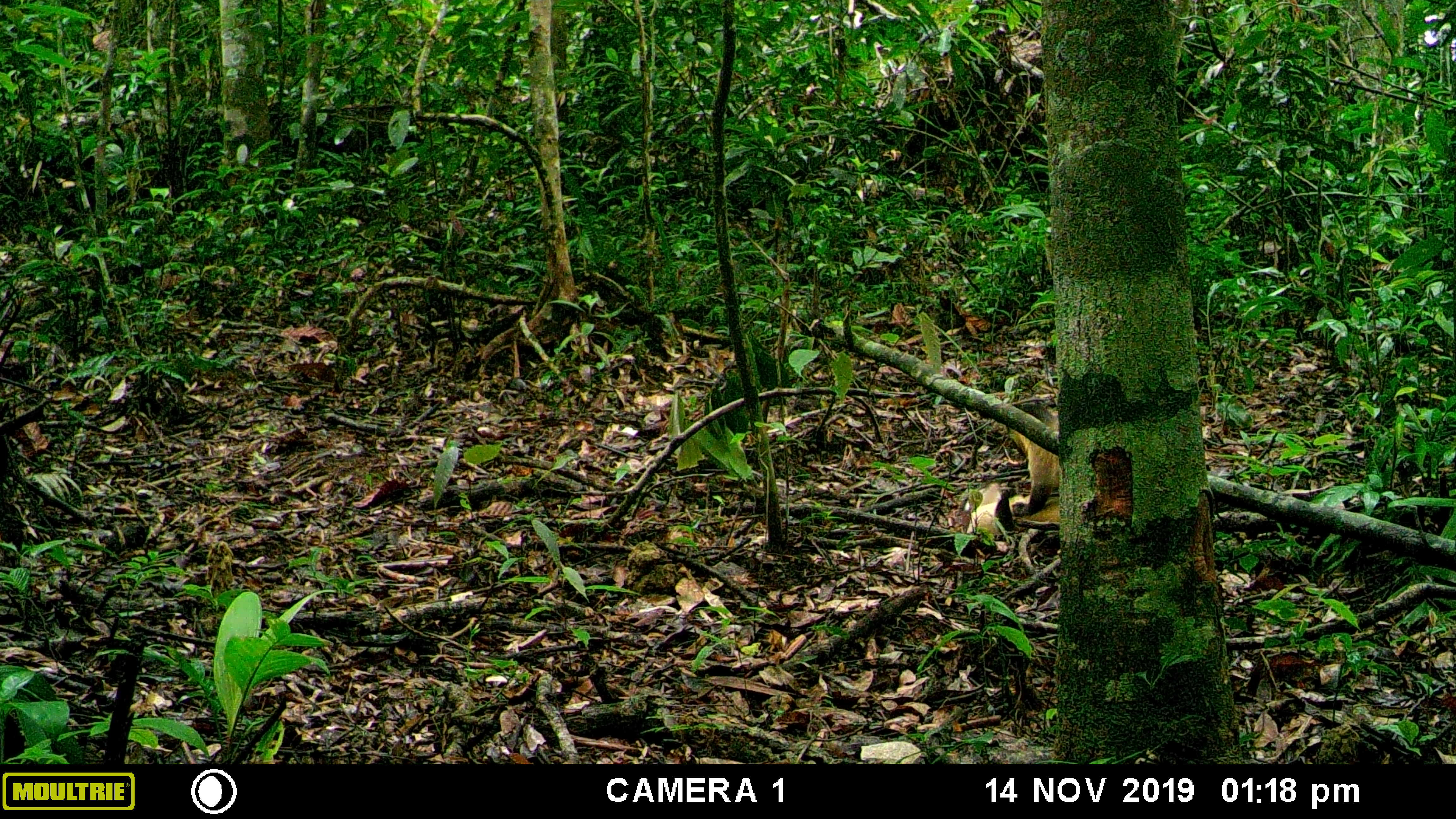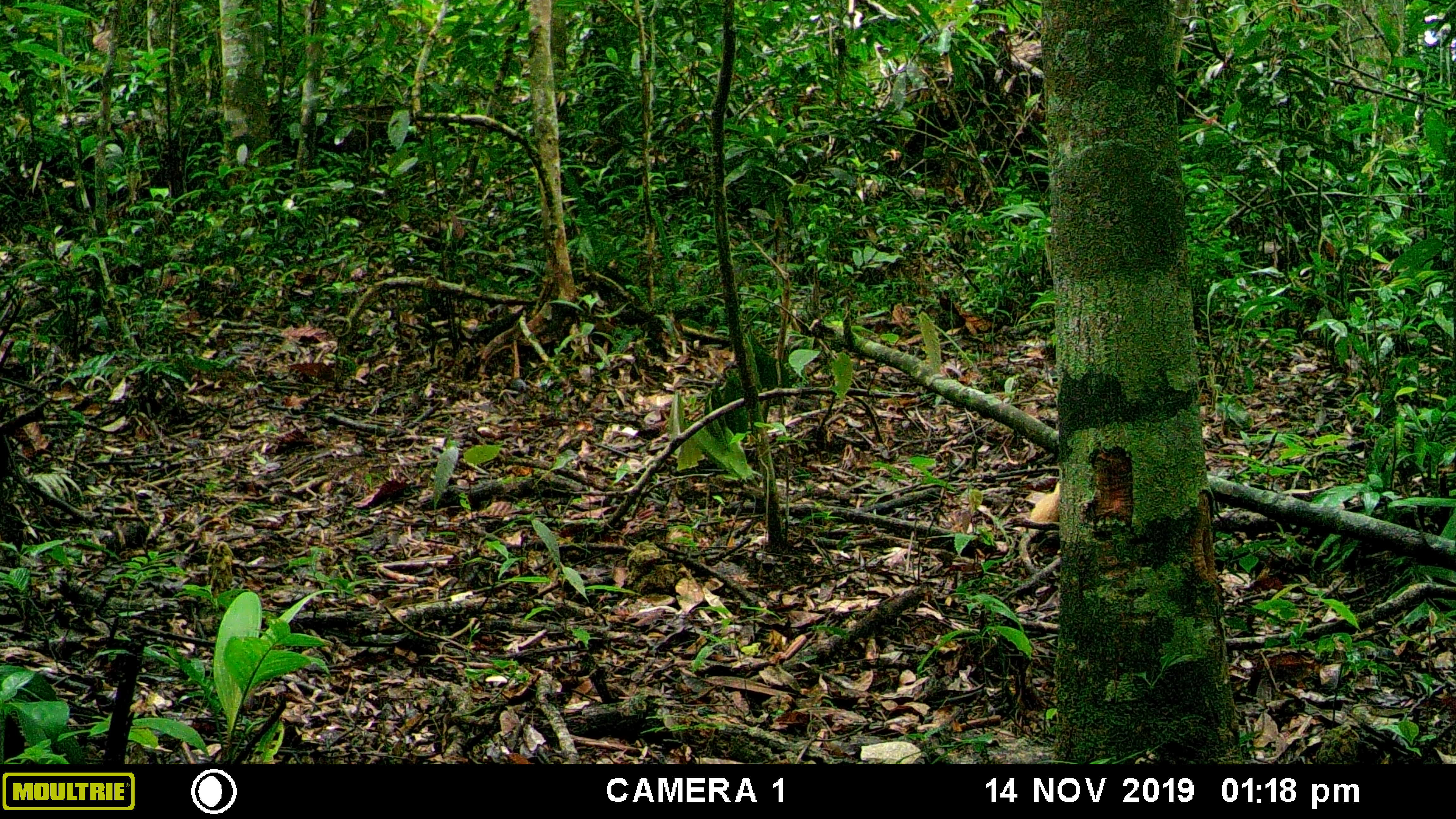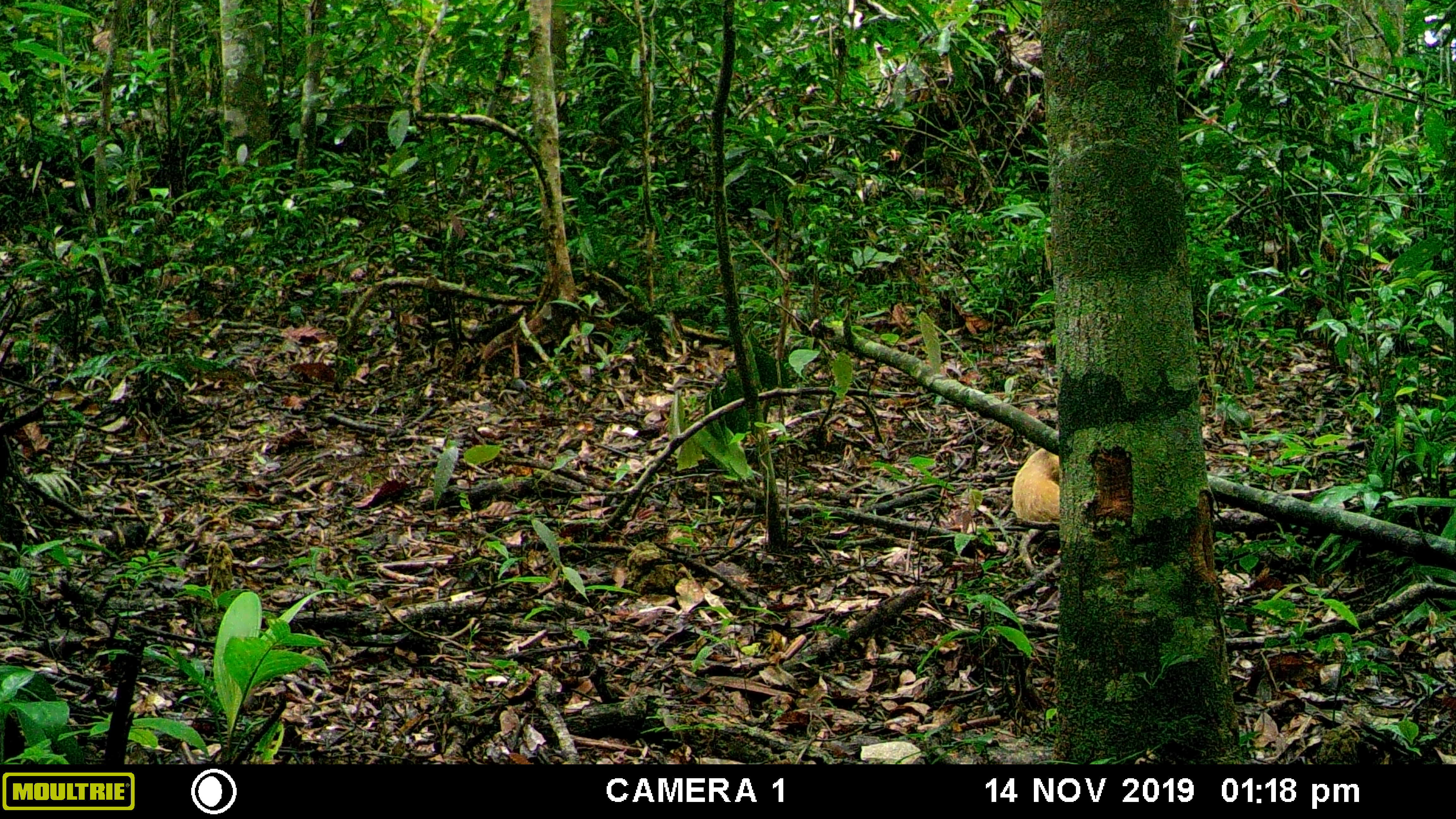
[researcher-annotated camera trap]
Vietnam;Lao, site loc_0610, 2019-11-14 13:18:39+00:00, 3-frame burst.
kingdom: Animalia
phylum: Chordata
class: Mammalia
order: Carnivora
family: Mustelidae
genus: Martes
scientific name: Martes flavigula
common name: yellow-throated marten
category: yellow throated marten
Yellow throated marten (yellow-throated marten) (Martes flavigula). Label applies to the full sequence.